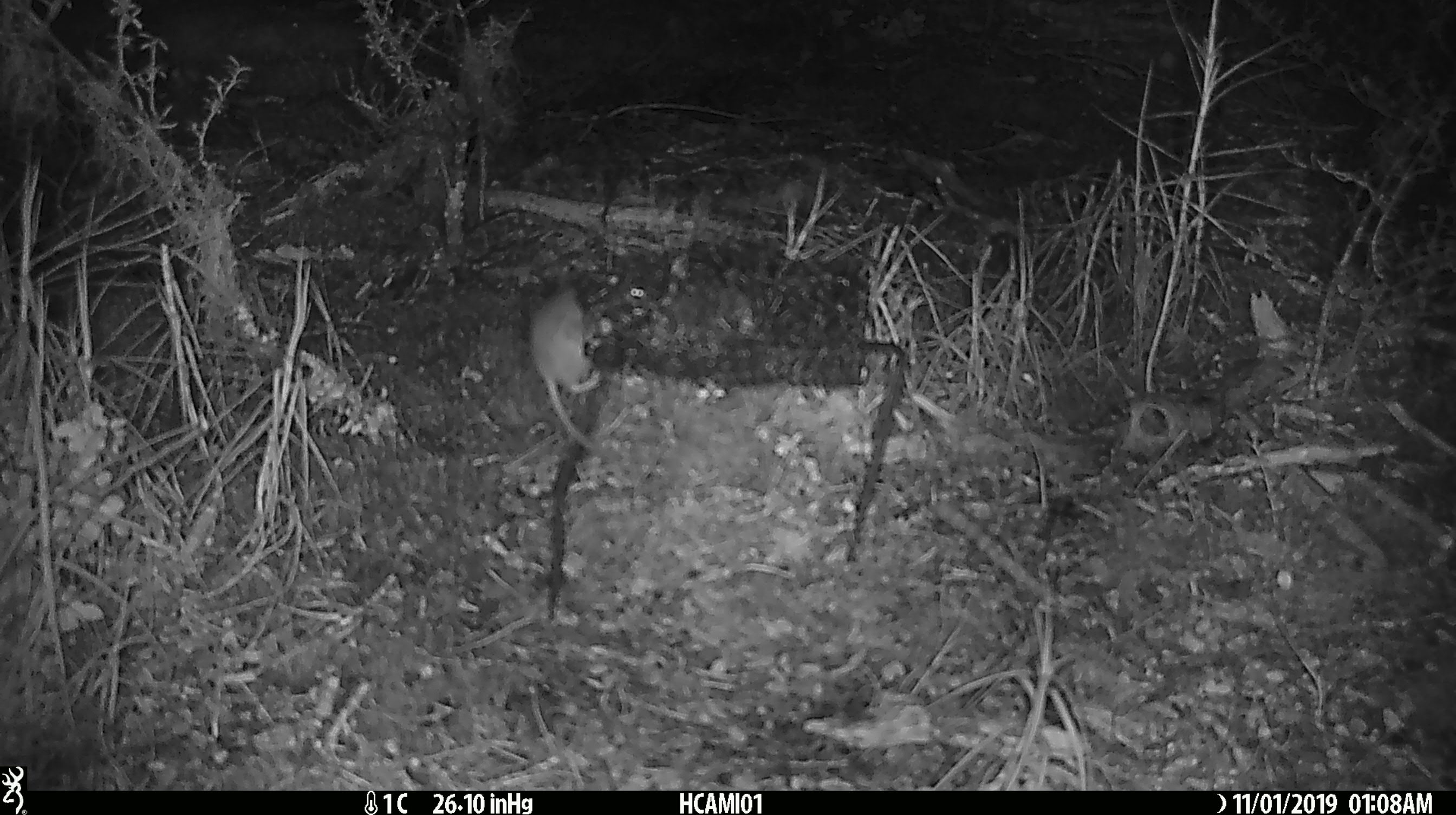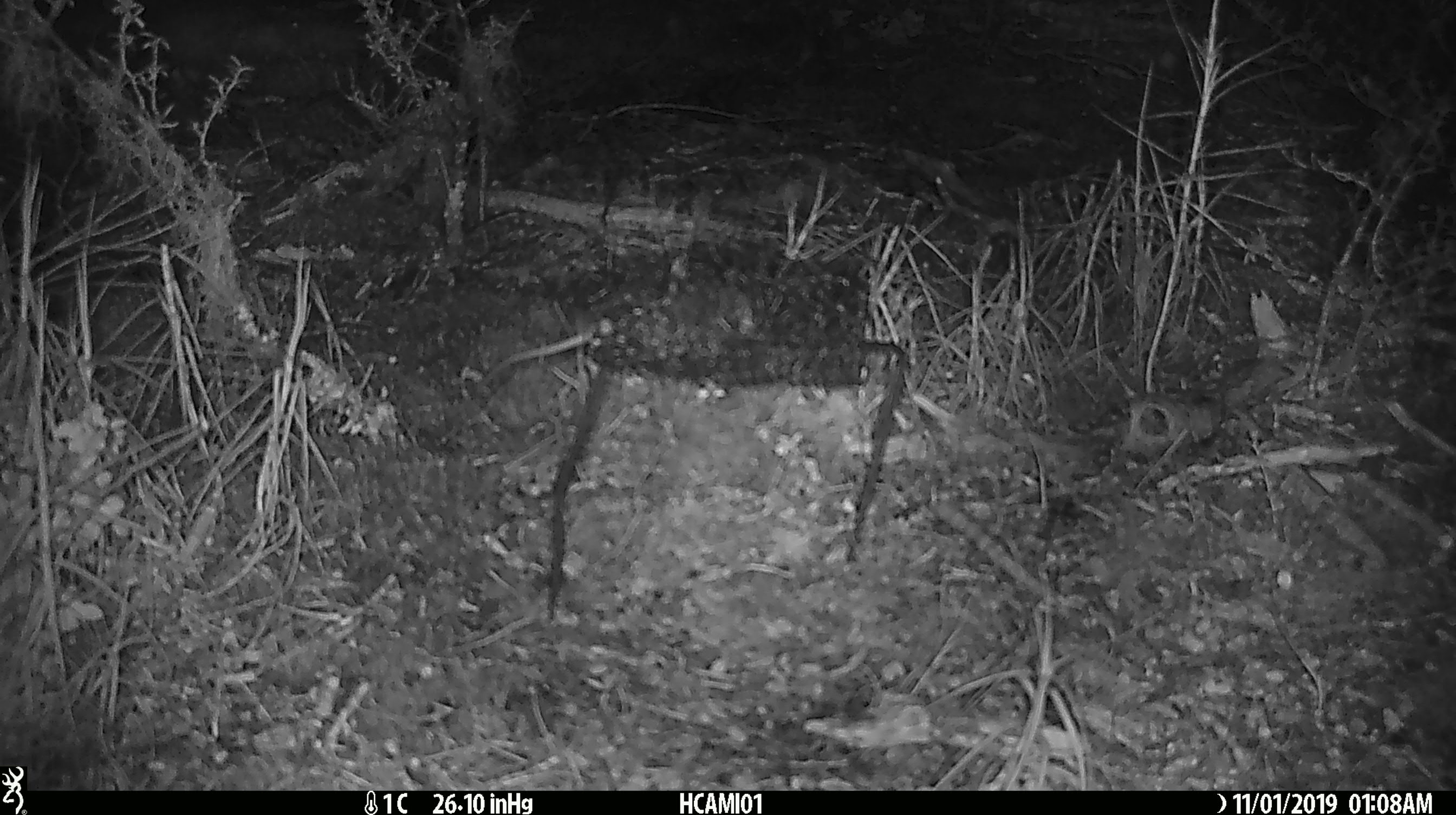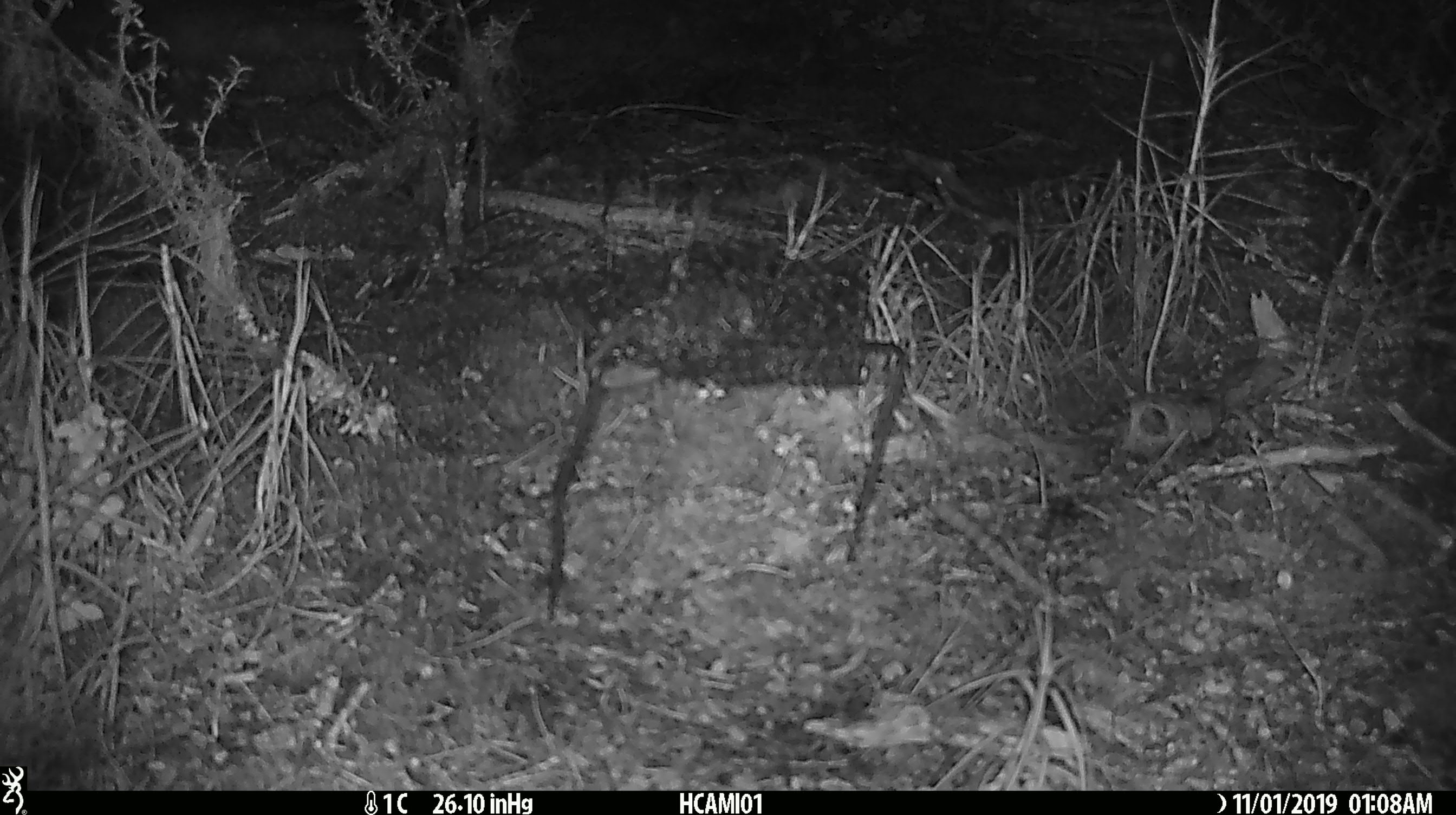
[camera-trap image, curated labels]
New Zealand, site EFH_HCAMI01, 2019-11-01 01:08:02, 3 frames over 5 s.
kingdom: Animalia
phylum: Chordata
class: Mammalia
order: Rodentia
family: Muridae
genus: Mus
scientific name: Mus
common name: mouse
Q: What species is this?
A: Mouse (Mus).